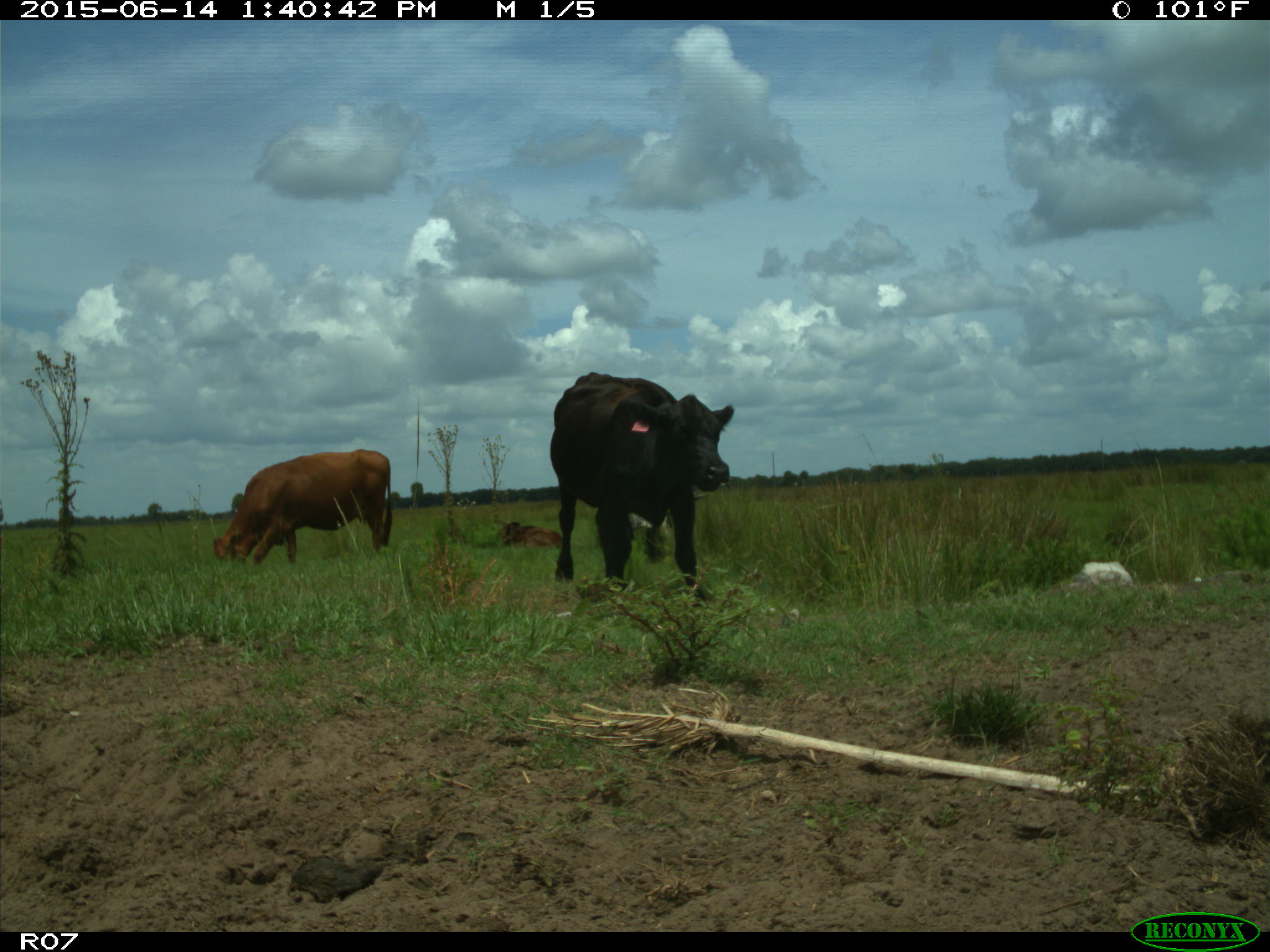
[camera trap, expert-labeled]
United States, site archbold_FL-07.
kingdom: Animalia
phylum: Chordata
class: Mammalia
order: Artiodactyla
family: Bovidae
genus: Bos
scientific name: Bos taurus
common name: domestic cow